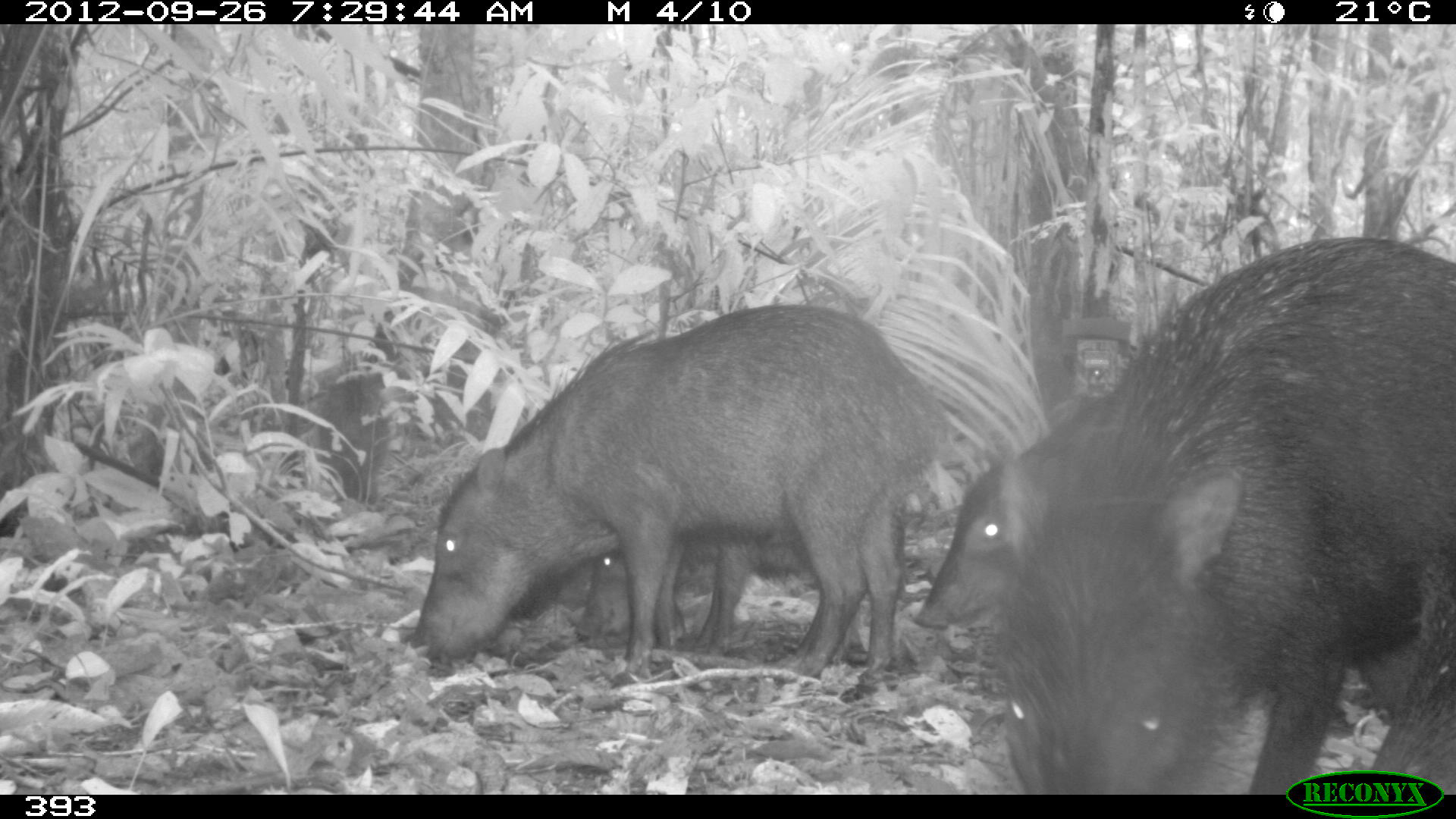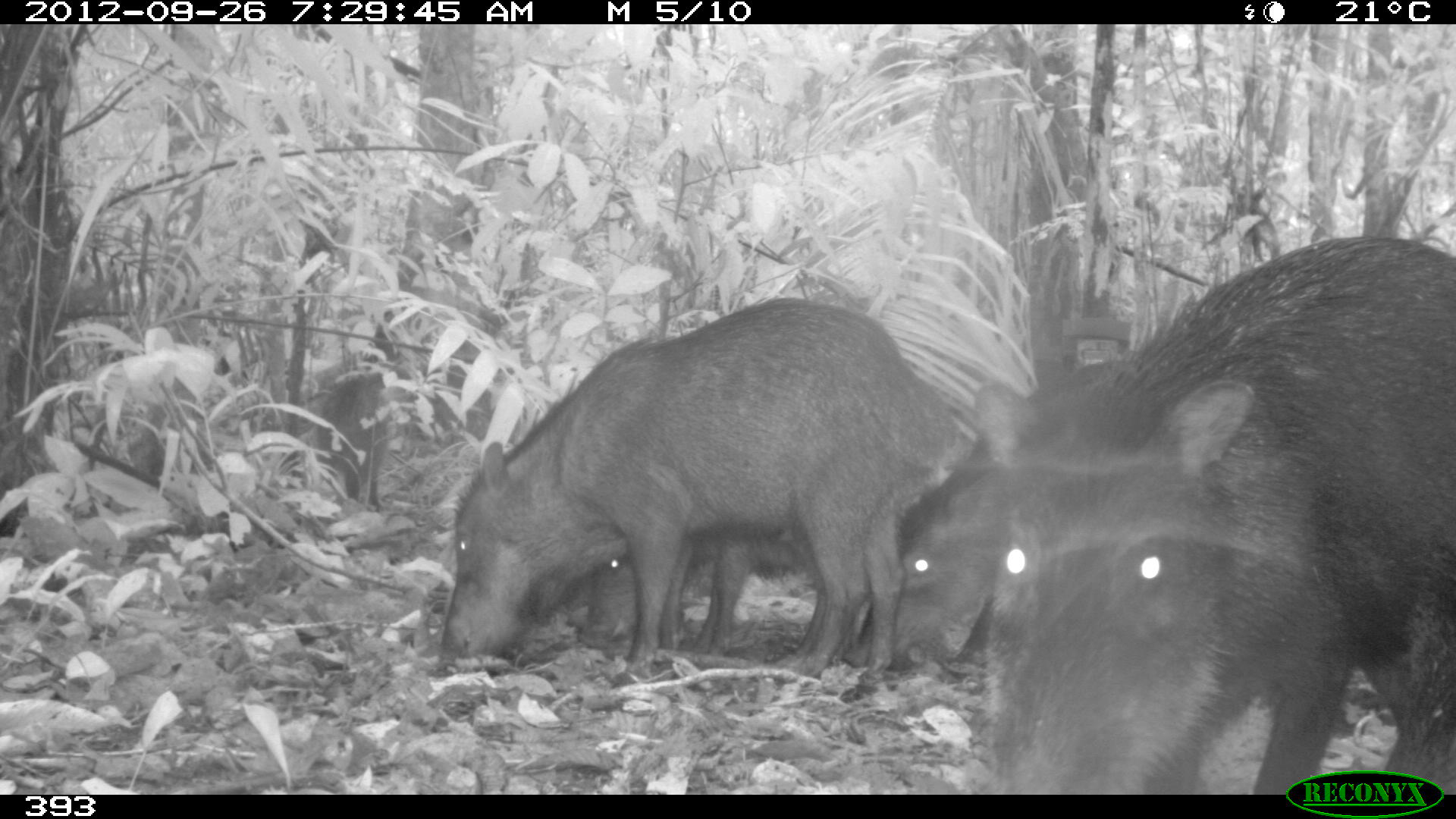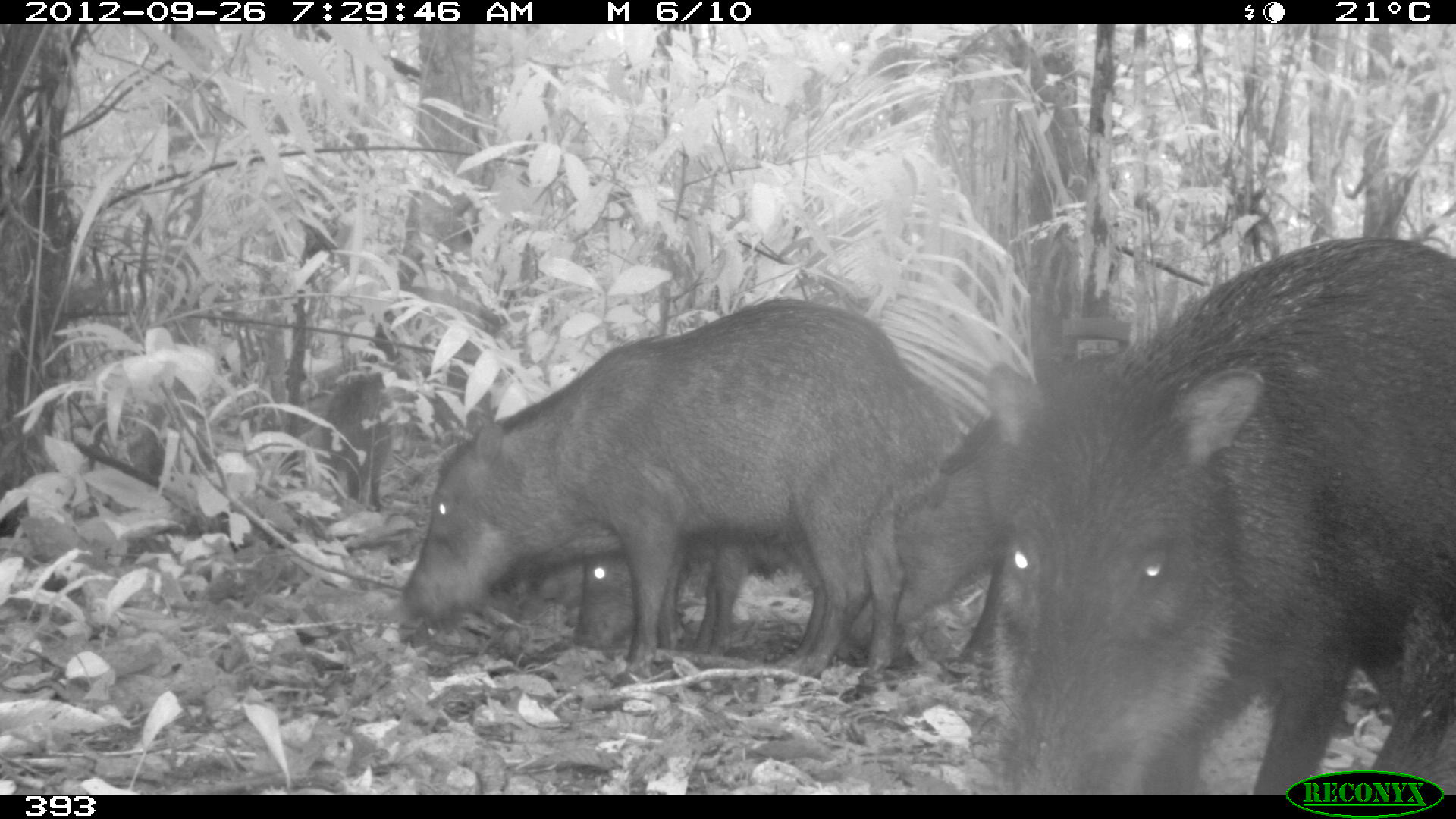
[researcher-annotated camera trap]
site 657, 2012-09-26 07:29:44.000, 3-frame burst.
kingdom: Animalia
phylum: Chordata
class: Mammalia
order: Artiodactyla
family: Tayassuidae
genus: Tayassu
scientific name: Tayassu pecari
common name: white-lipped peccary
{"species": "Tayassu pecari (white-lipped peccary)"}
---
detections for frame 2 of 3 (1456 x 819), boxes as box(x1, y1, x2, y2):
tayassu pecari: box(978, 230, 1456, 793); box(442, 297, 923, 676); box(574, 475, 874, 669); box(883, 432, 1011, 673)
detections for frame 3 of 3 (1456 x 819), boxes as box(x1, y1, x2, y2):
tayassu pecari: box(988, 233, 1456, 793); box(403, 297, 923, 691); box(568, 475, 874, 654); box(874, 414, 1024, 657)